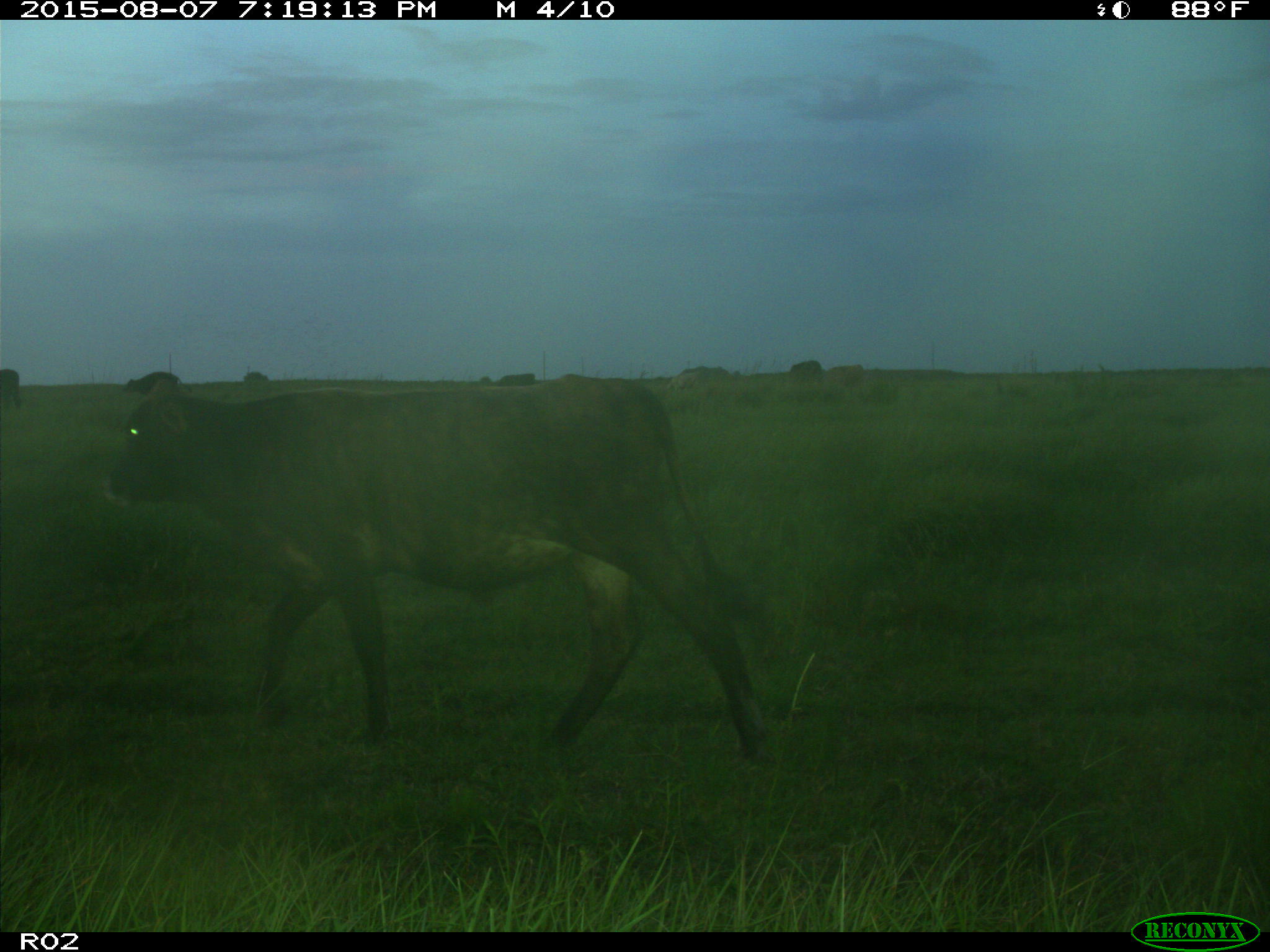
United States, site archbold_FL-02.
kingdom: Animalia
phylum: Chordata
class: Mammalia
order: Artiodactyla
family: Bovidae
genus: Bos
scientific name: Bos taurus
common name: domestic cow